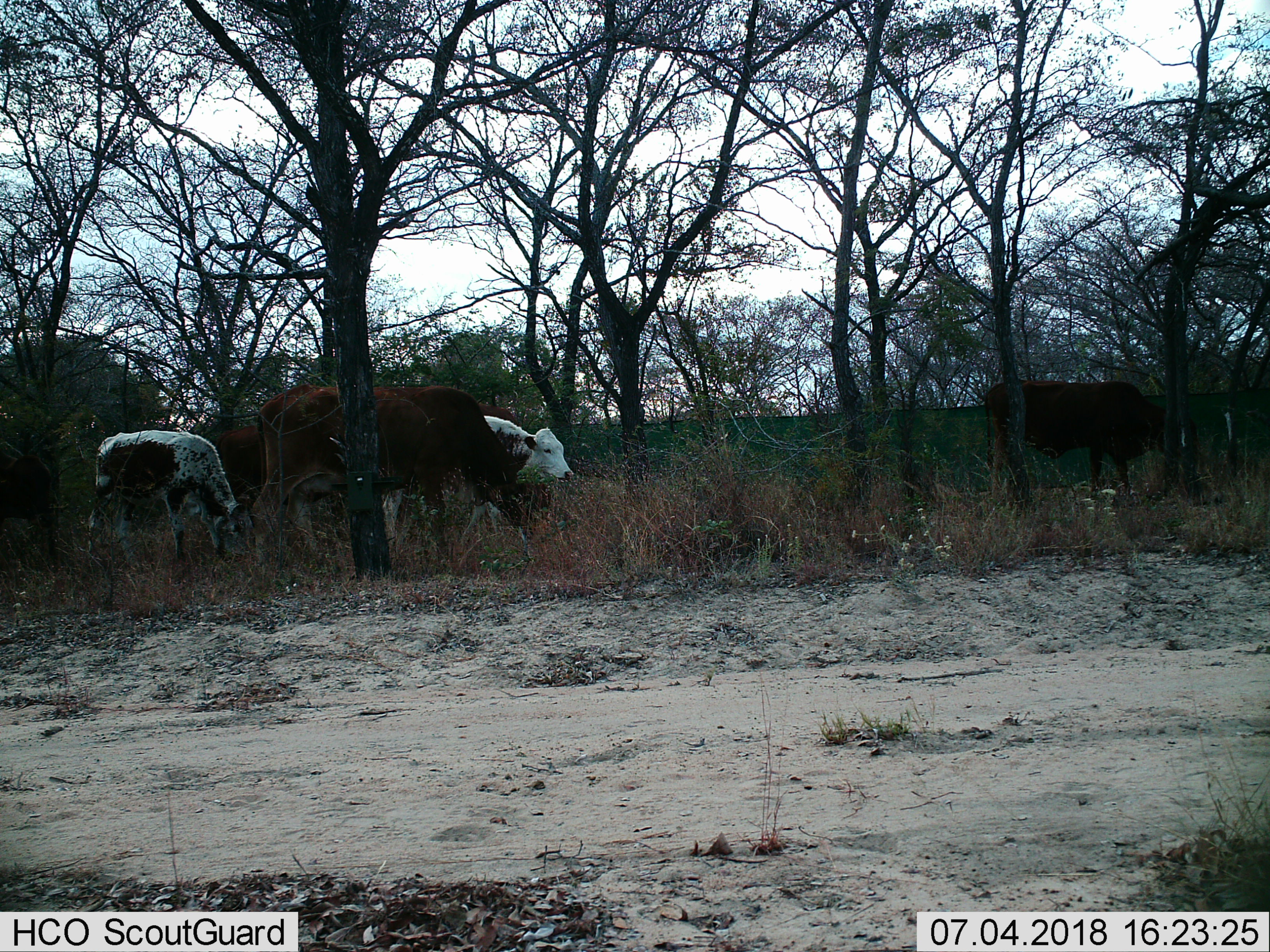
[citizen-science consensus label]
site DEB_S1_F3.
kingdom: Animalia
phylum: Chordata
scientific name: Vertebrata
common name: domestic animal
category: domesticanimal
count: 5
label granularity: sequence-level